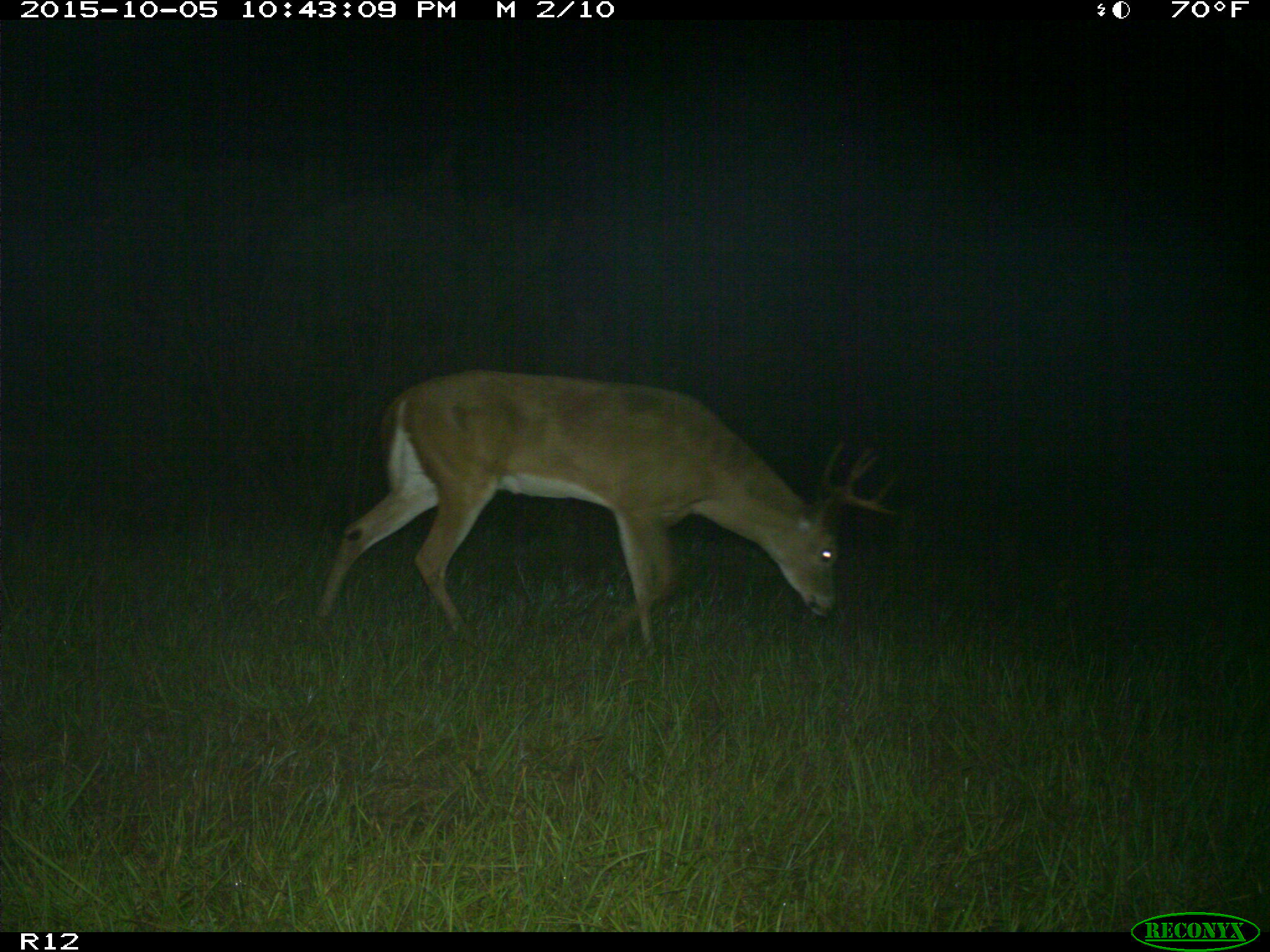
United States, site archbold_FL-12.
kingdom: Animalia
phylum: Chordata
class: Mammalia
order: Artiodactyla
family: Cervidae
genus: Odocoileus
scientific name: Odocoileus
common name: deer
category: unidentified deer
Unidentified deer (deer) (Odocoileus).